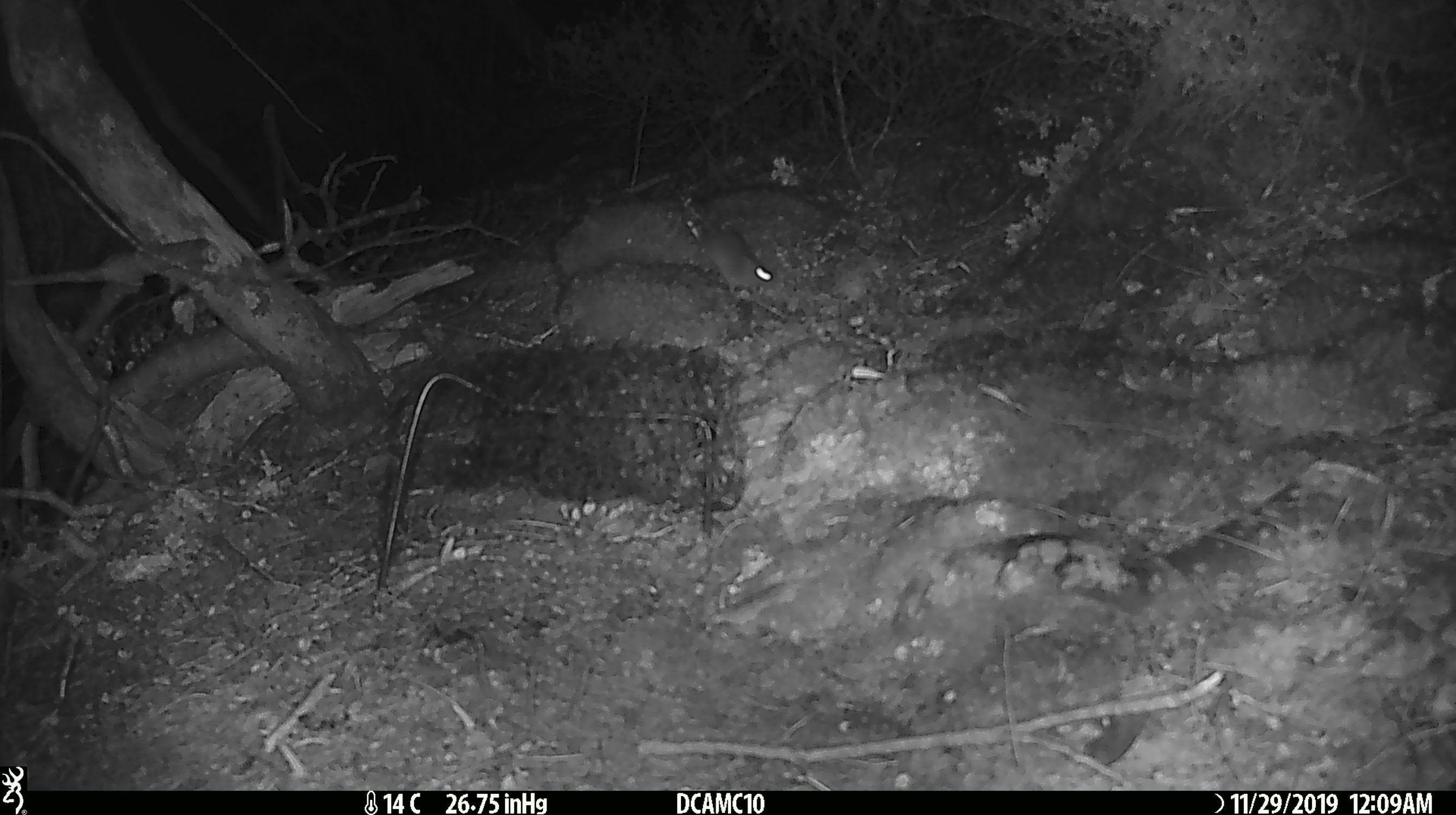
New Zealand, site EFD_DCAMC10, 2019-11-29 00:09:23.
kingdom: Animalia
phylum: Chordata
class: Mammalia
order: Rodentia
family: Muridae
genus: Mus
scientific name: Mus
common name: mouse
Mouse (Mus).